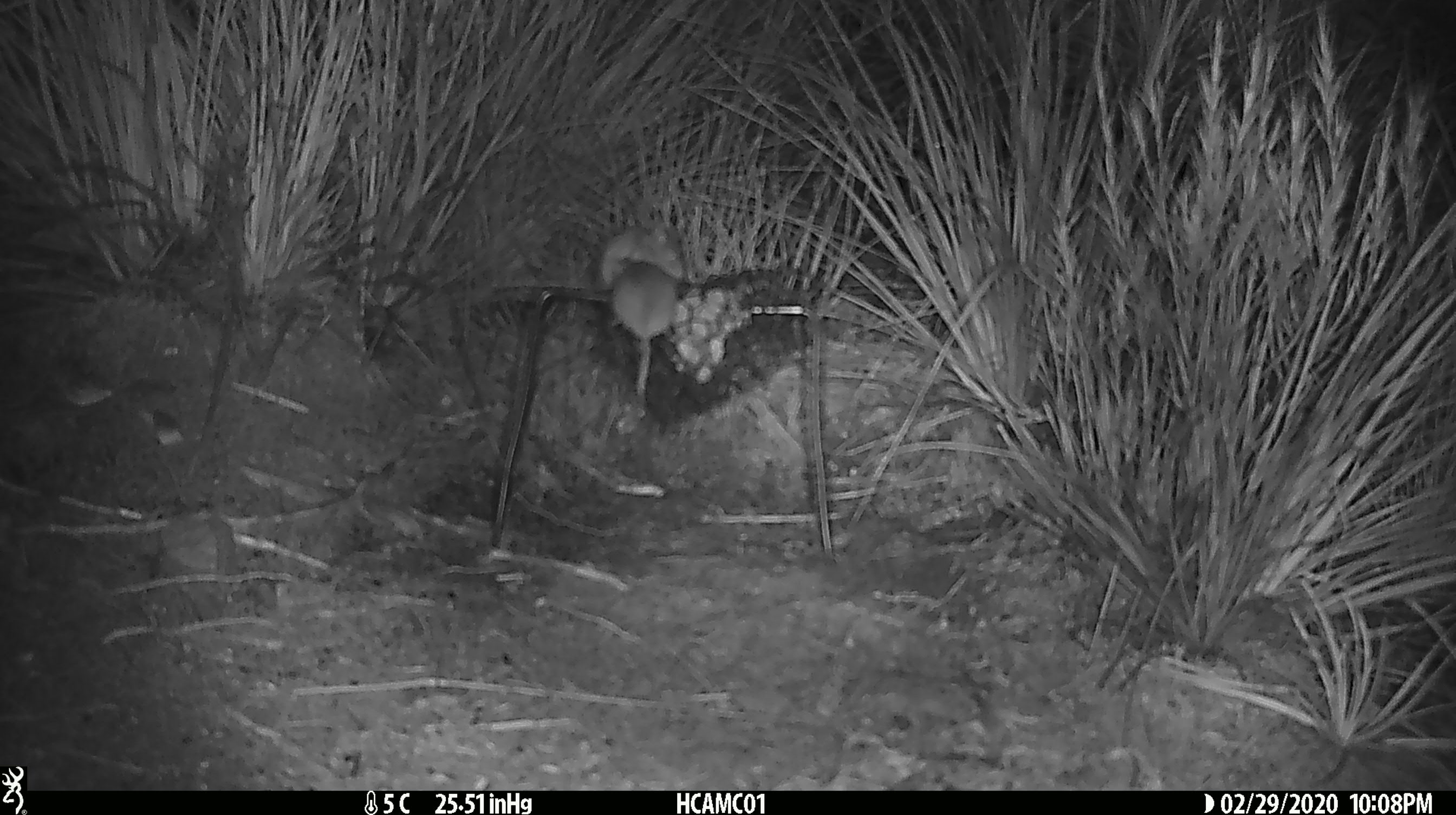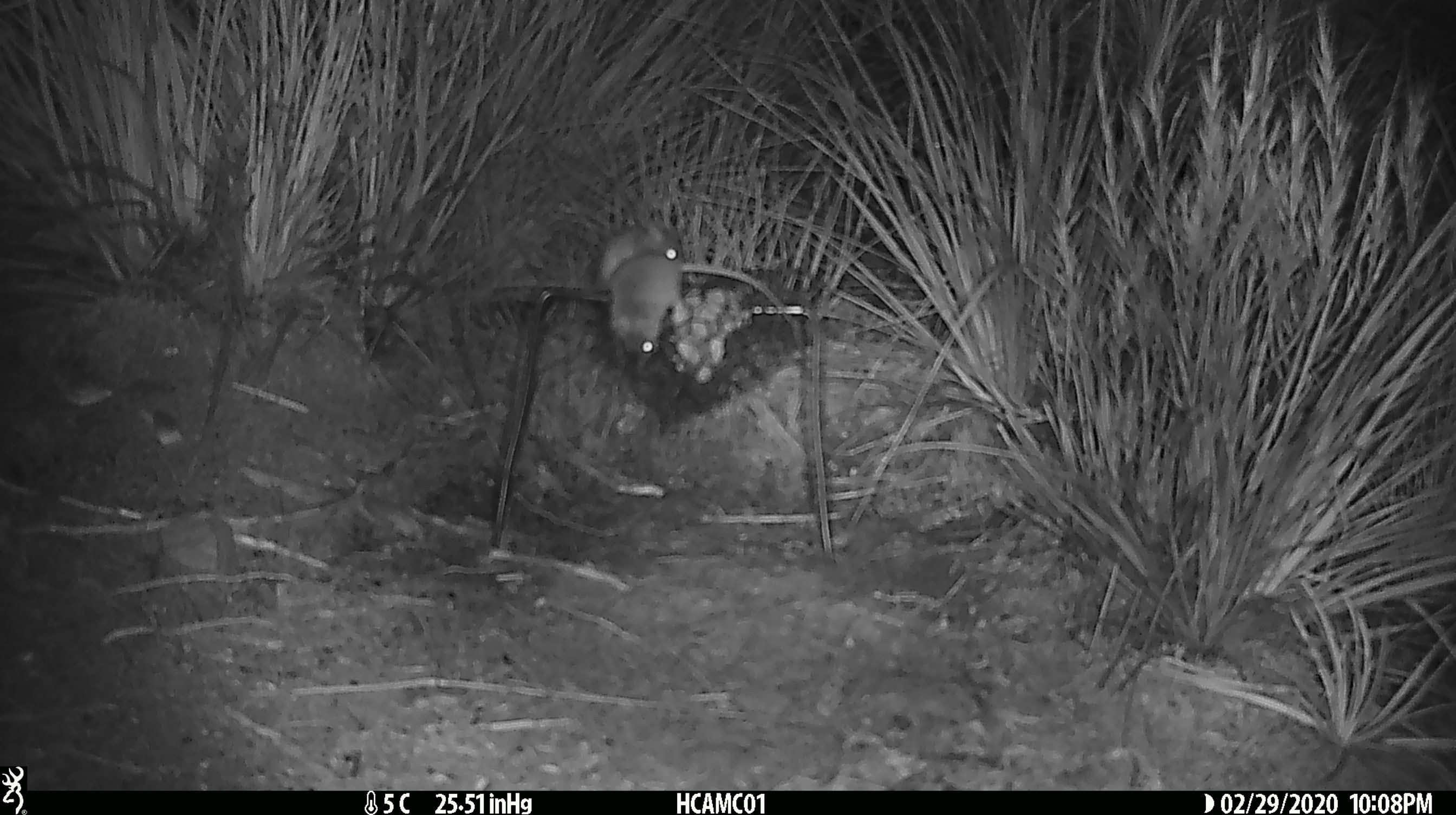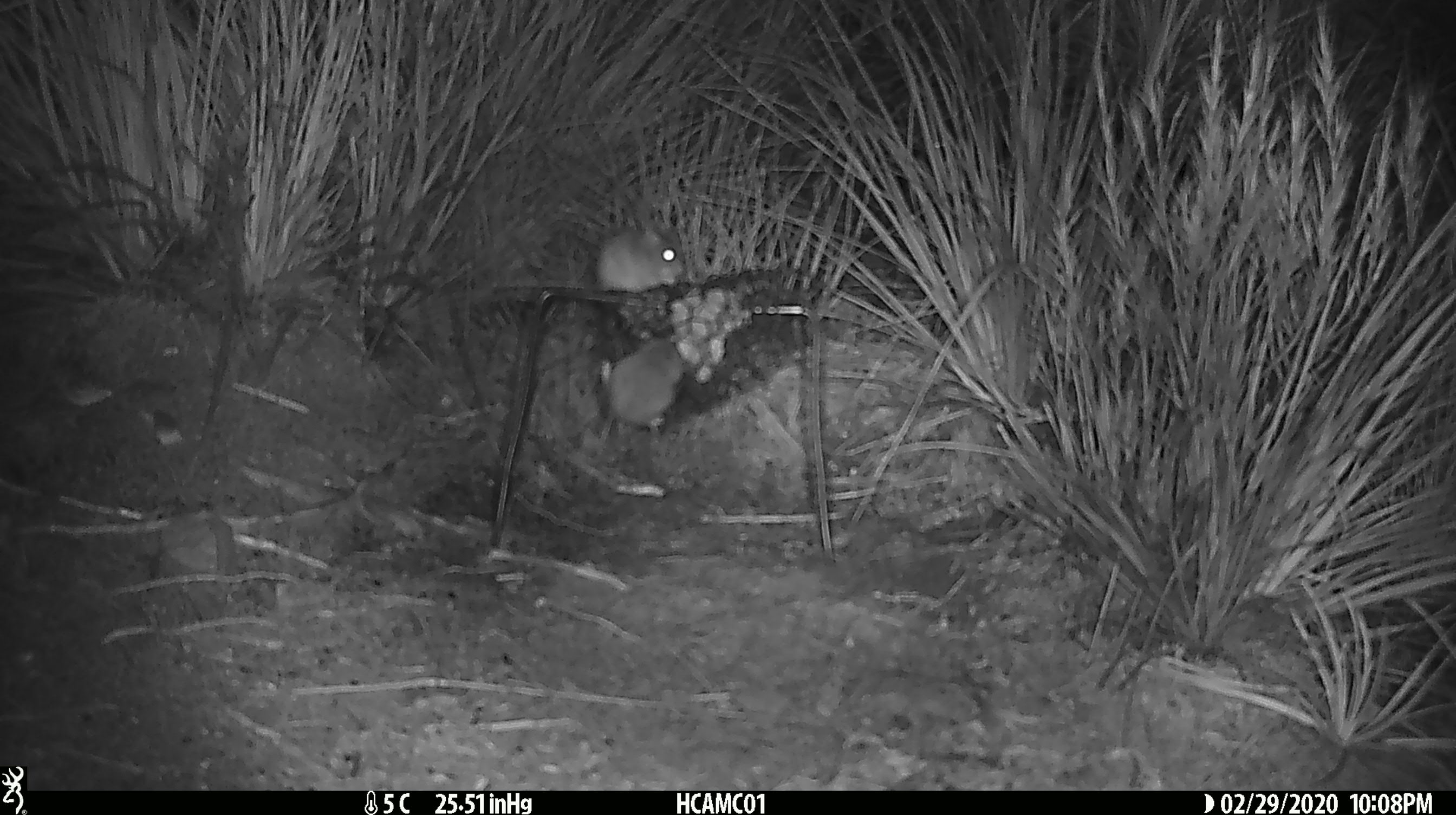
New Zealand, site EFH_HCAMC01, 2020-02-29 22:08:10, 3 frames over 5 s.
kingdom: Animalia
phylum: Chordata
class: Mammalia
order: Rodentia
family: Muridae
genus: Mus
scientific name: Mus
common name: mouse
Mouse (Mus).